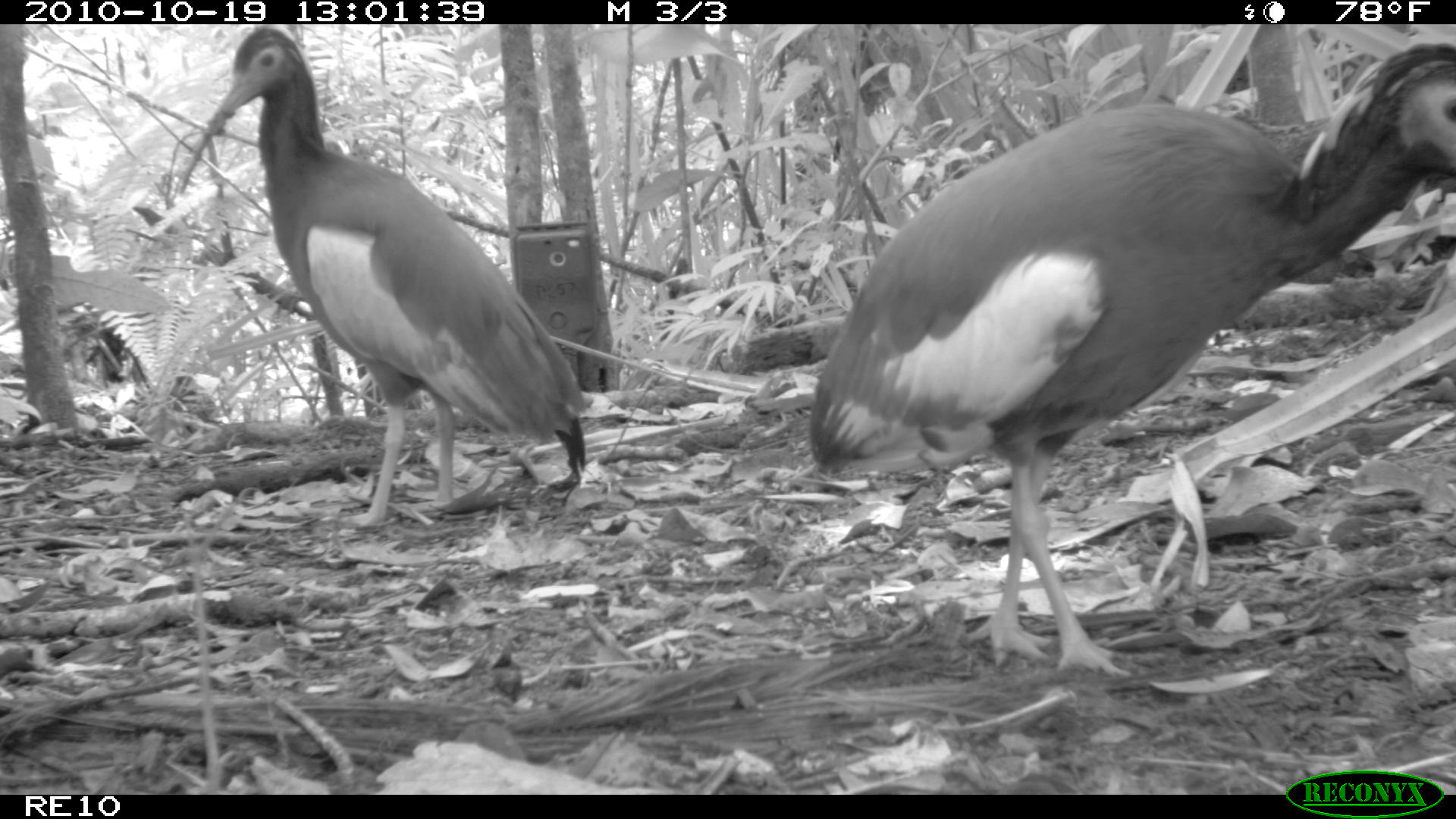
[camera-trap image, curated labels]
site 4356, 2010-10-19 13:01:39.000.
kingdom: Animalia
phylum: Chordata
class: Aves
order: Pelecaniformes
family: Threskiornithidae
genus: Lophotibis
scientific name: Lophotibis cristata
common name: madagascan ibis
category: lophotibis cristataa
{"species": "lophotibis cristataa (madagascan ibis) (Lophotibis cristata)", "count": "1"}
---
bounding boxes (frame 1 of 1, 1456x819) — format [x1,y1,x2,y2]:
lophotibis cristataa: [802,37,1456,680]; [174,24,591,529]